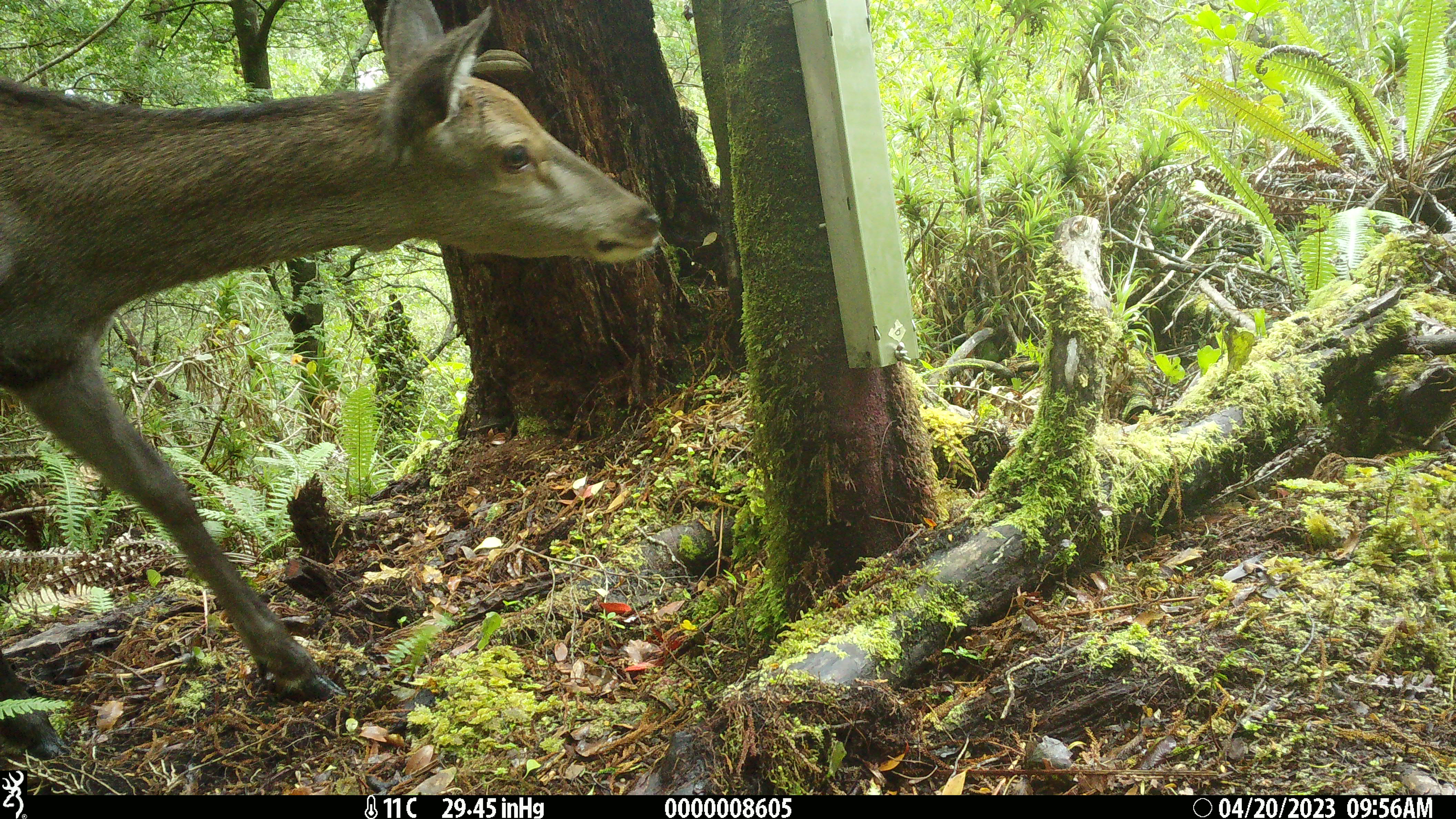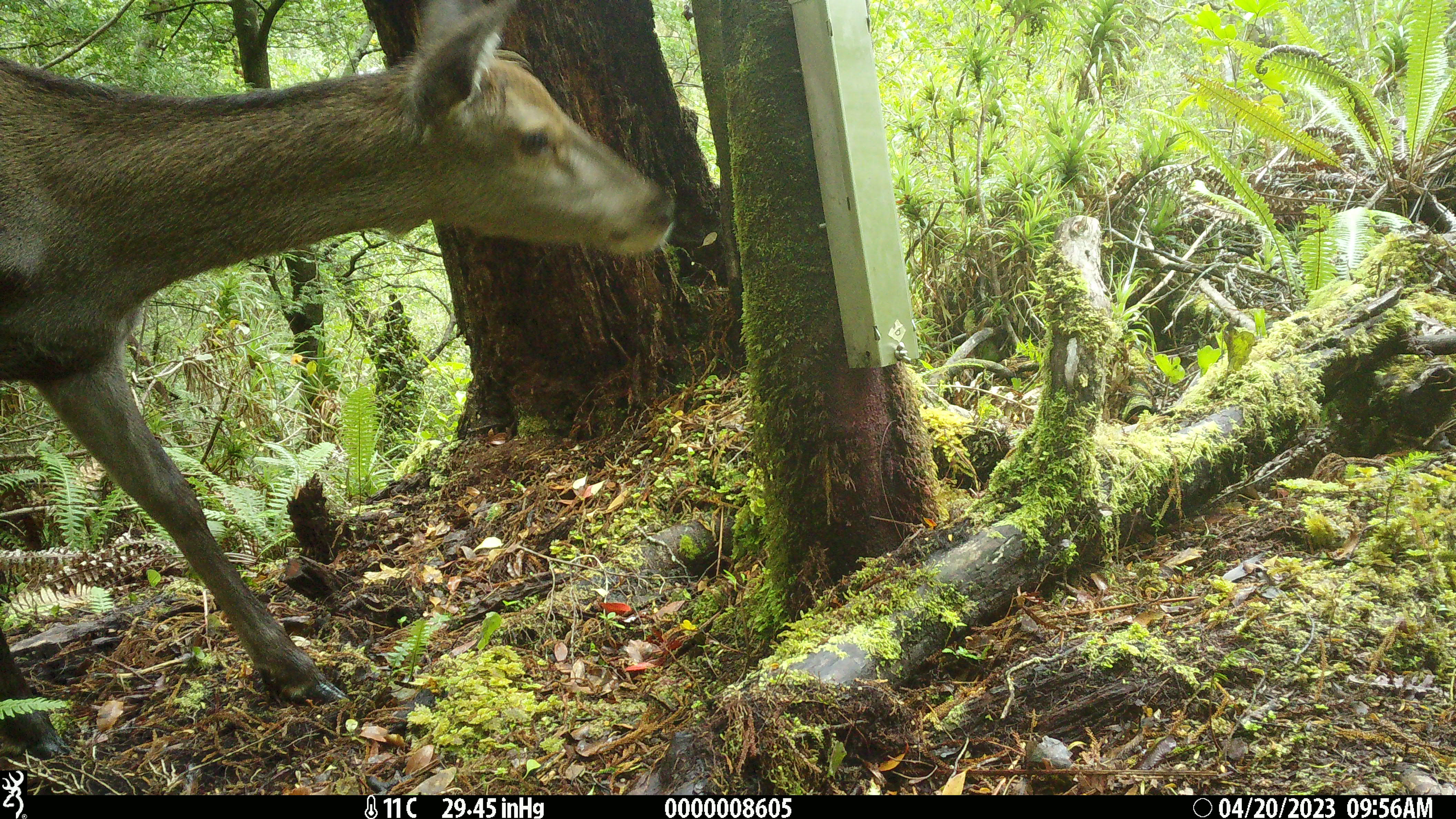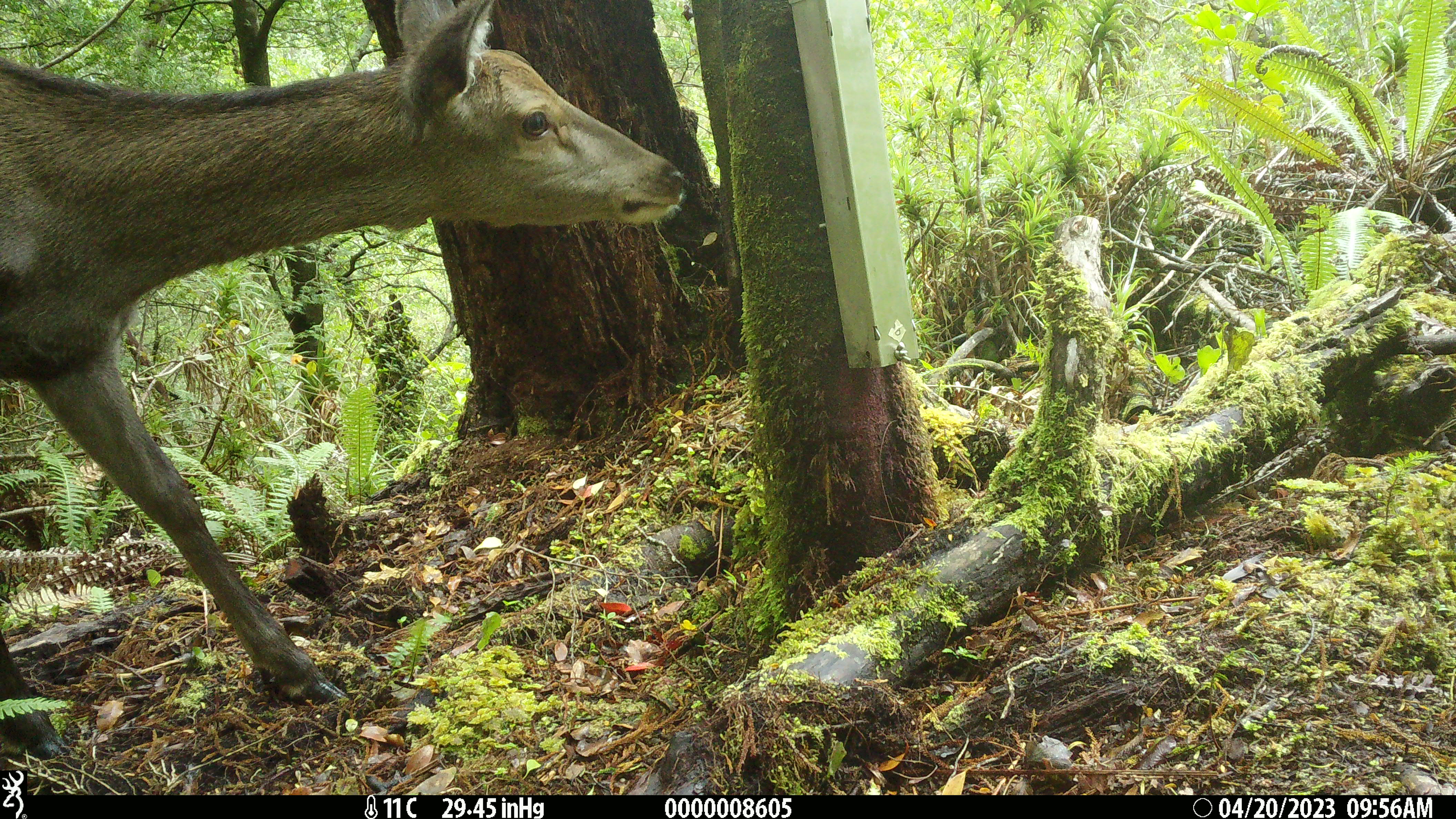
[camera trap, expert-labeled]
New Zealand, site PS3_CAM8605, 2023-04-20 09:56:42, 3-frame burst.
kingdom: Animalia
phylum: Chordata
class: Mammalia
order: Artiodactyla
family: Cervidae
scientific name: Cervidae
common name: deer